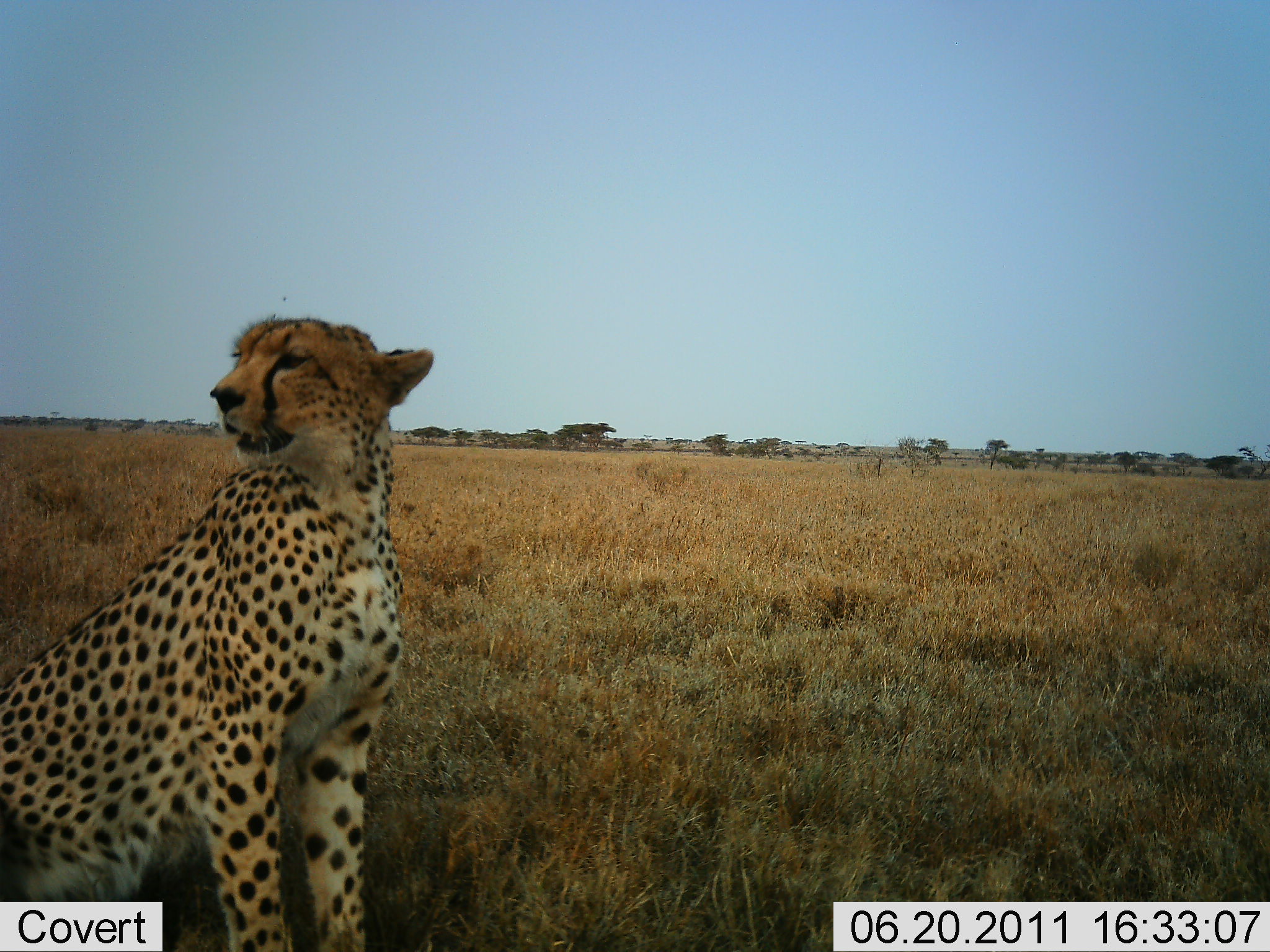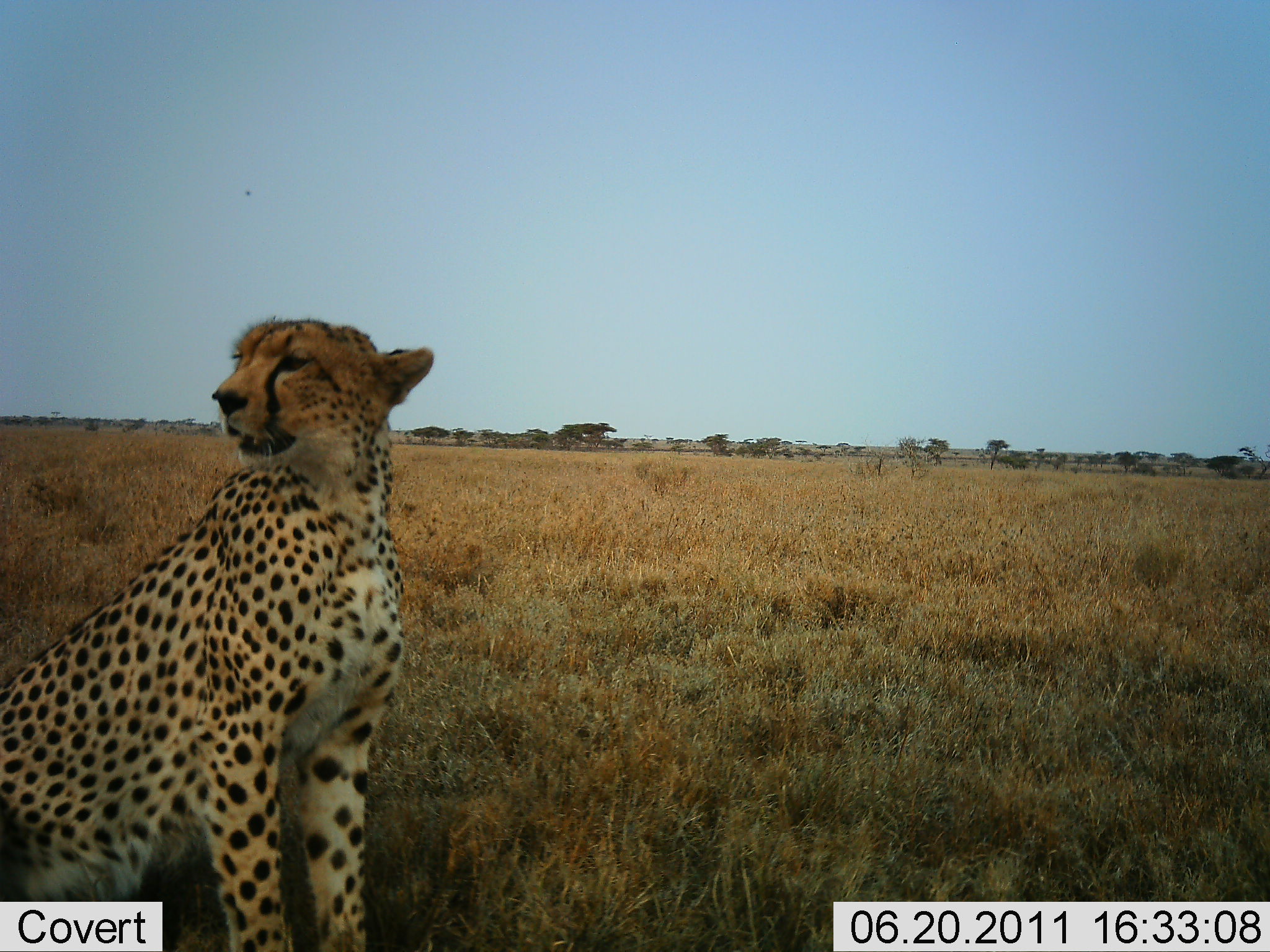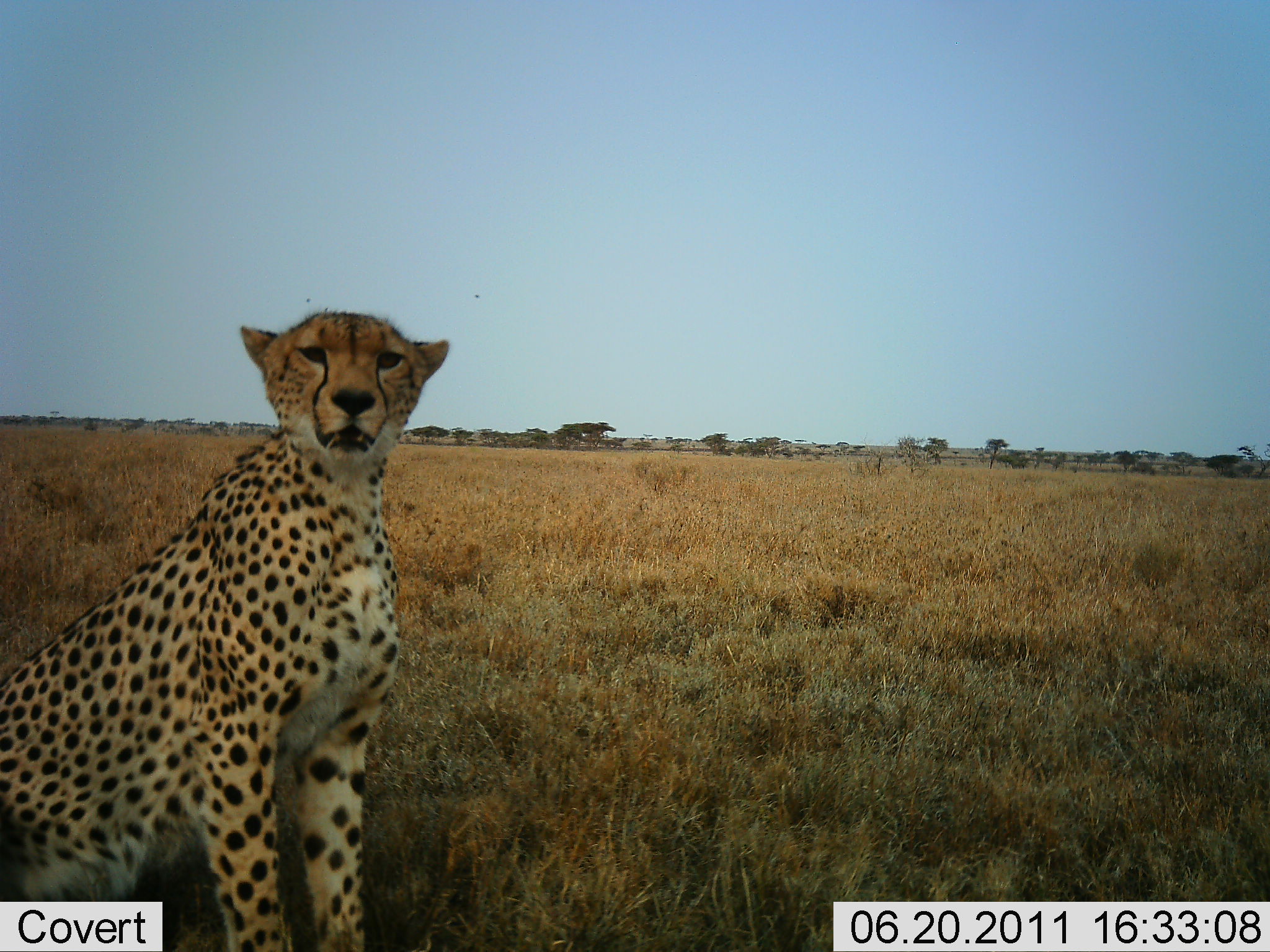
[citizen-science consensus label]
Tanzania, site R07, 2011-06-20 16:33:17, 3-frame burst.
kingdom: Animalia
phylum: Chordata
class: Mammalia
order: Carnivora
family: Felidae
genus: Acinonyx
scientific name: Acinonyx jubatus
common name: cheetah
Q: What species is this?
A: Cheetah (Acinonyx jubatus).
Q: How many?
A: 1.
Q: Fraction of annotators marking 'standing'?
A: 0%.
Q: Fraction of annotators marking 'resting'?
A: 100%.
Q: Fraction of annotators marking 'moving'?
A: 0%.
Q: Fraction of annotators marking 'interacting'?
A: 0%.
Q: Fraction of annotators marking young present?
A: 0%.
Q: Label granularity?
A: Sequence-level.